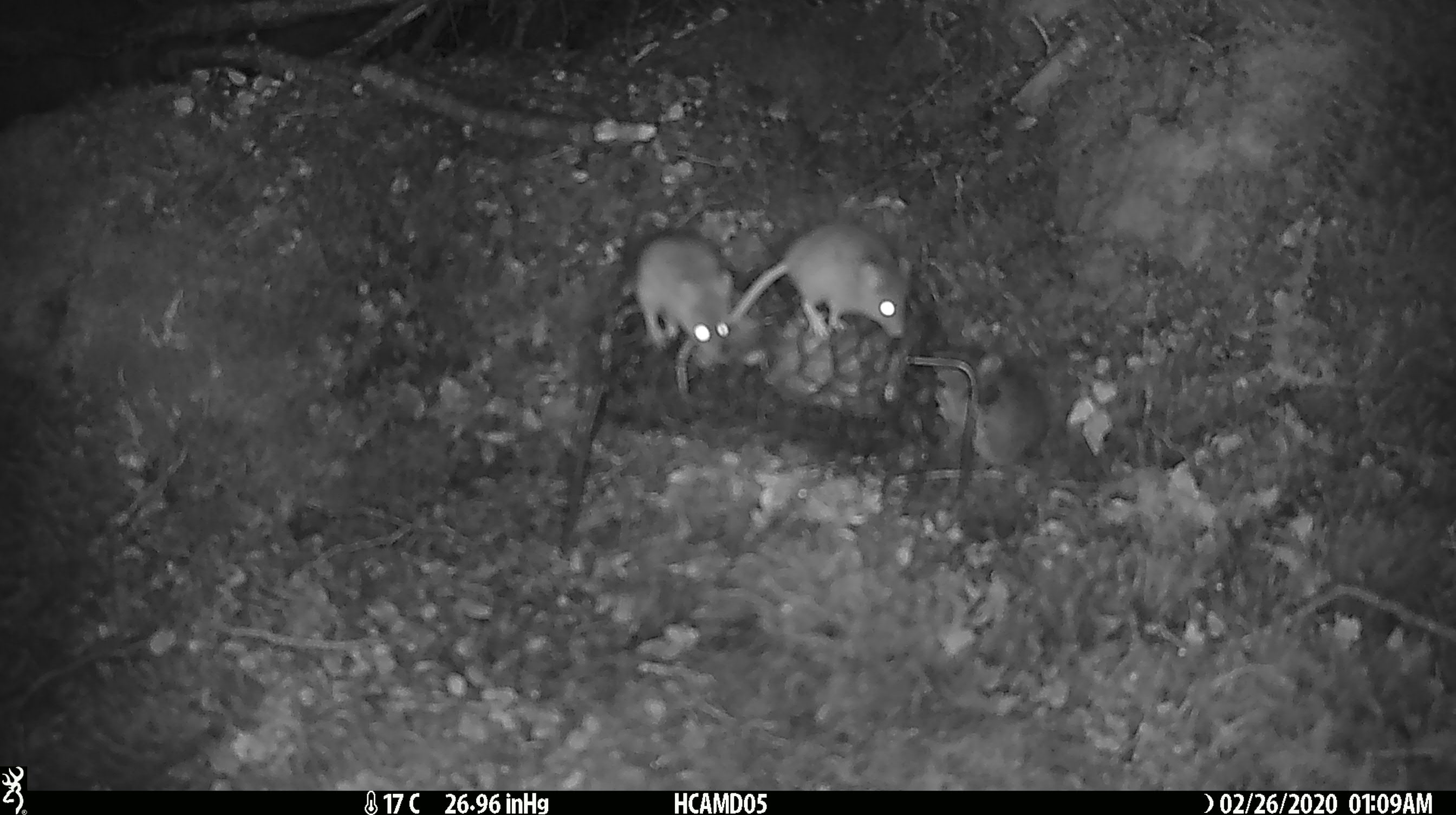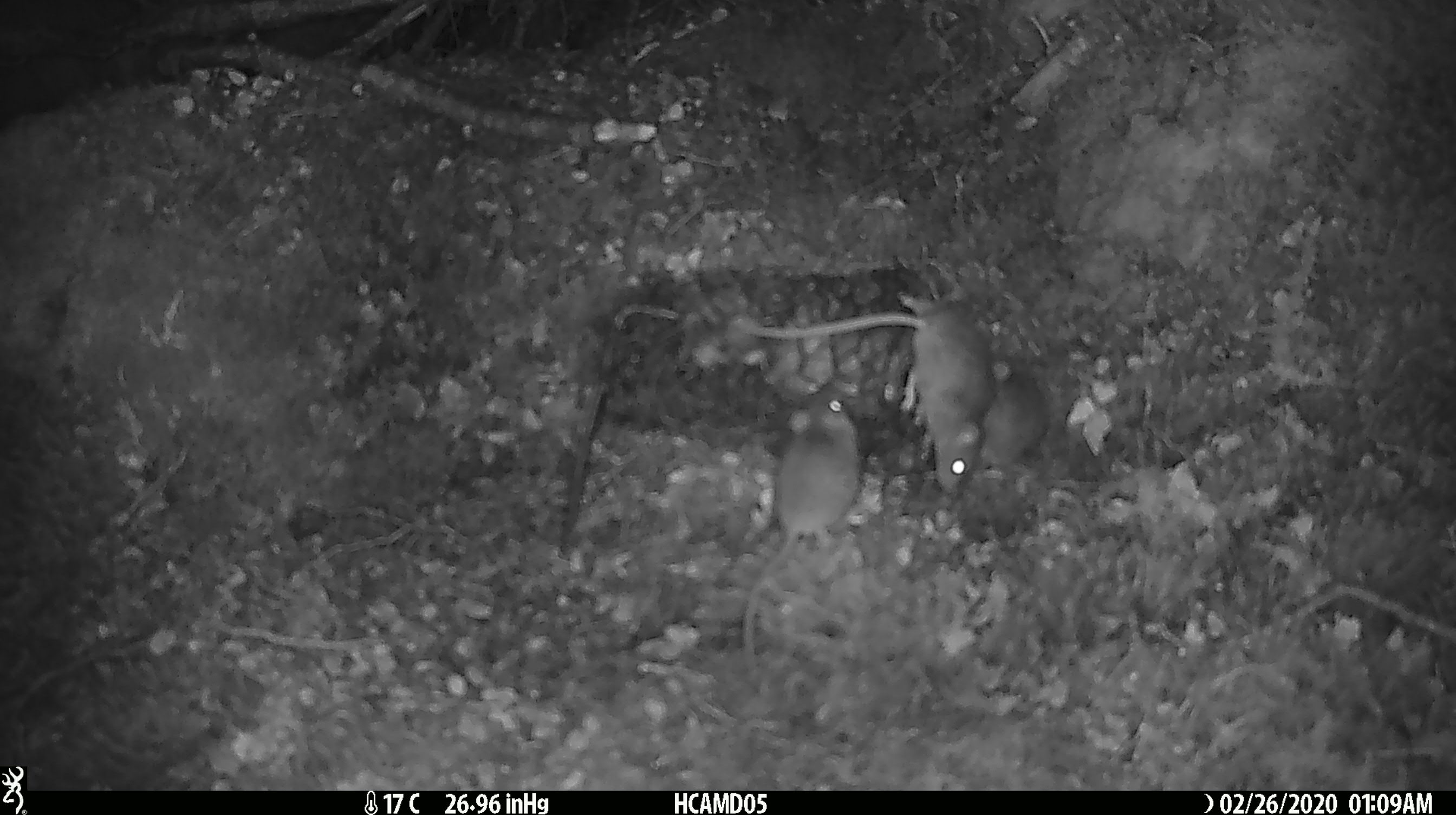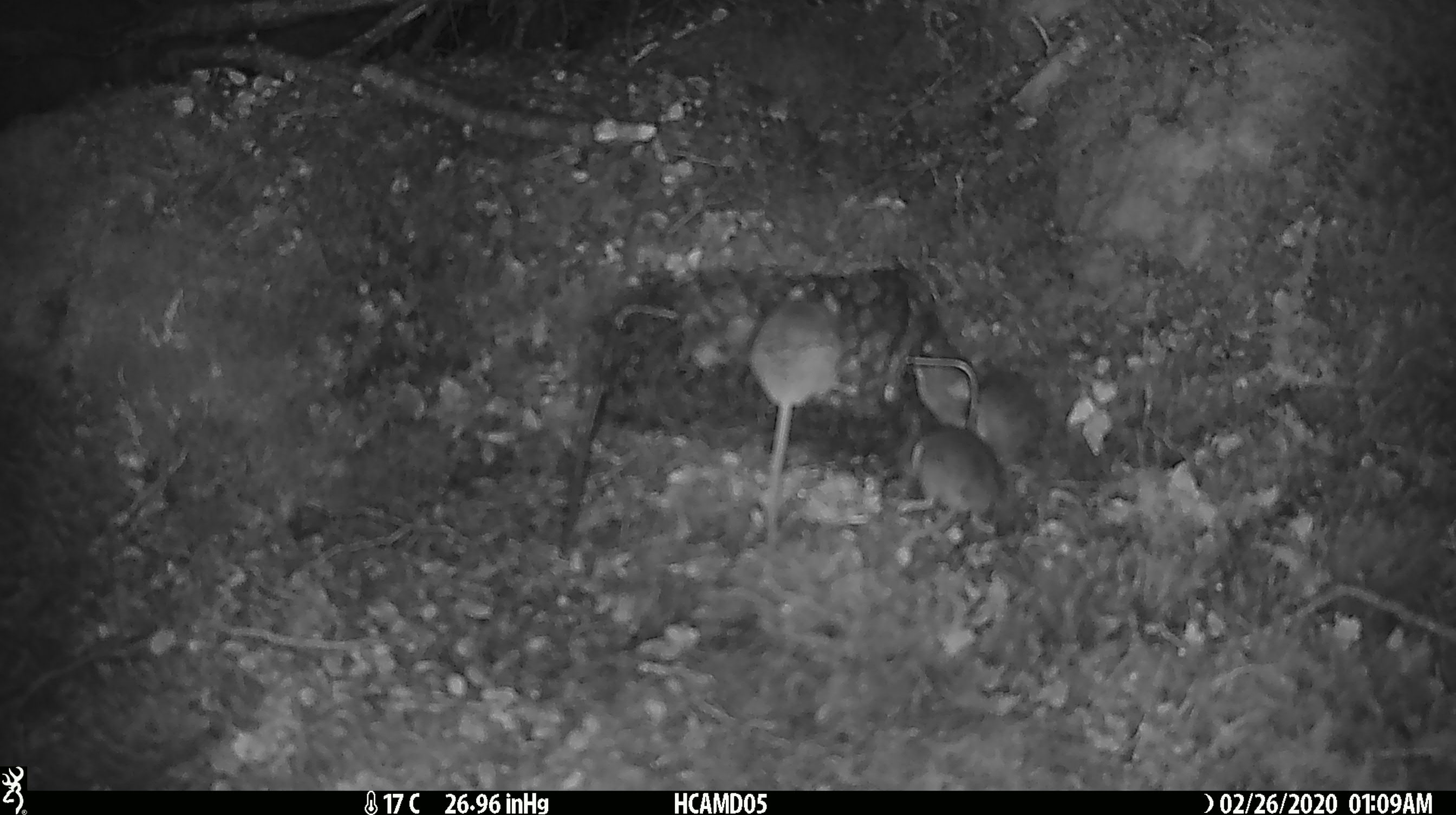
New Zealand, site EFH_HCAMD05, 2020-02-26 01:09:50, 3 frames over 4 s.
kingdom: Animalia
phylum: Chordata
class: Mammalia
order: Rodentia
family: Muridae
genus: Mus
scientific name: Mus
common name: mouse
Mouse (Mus).